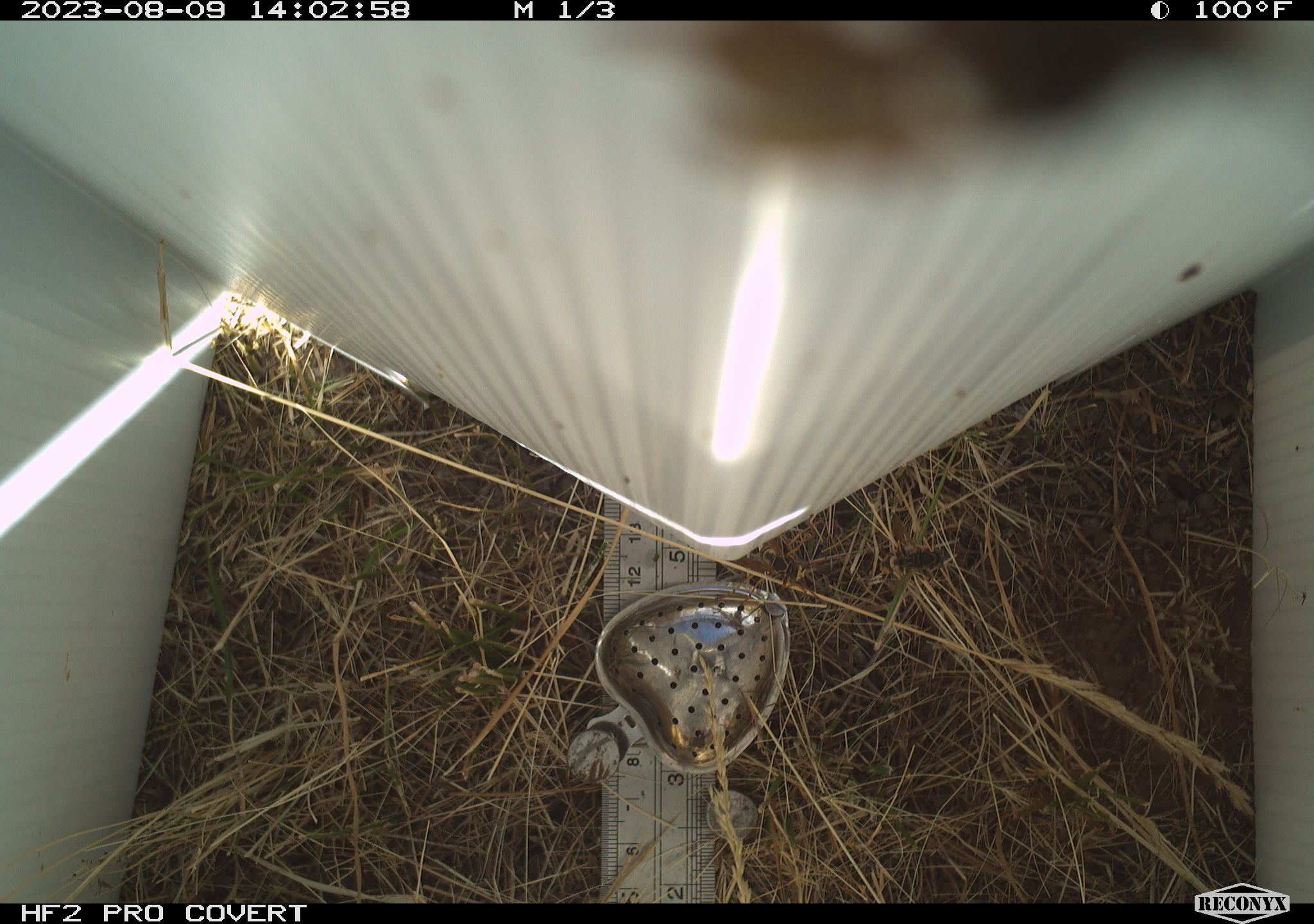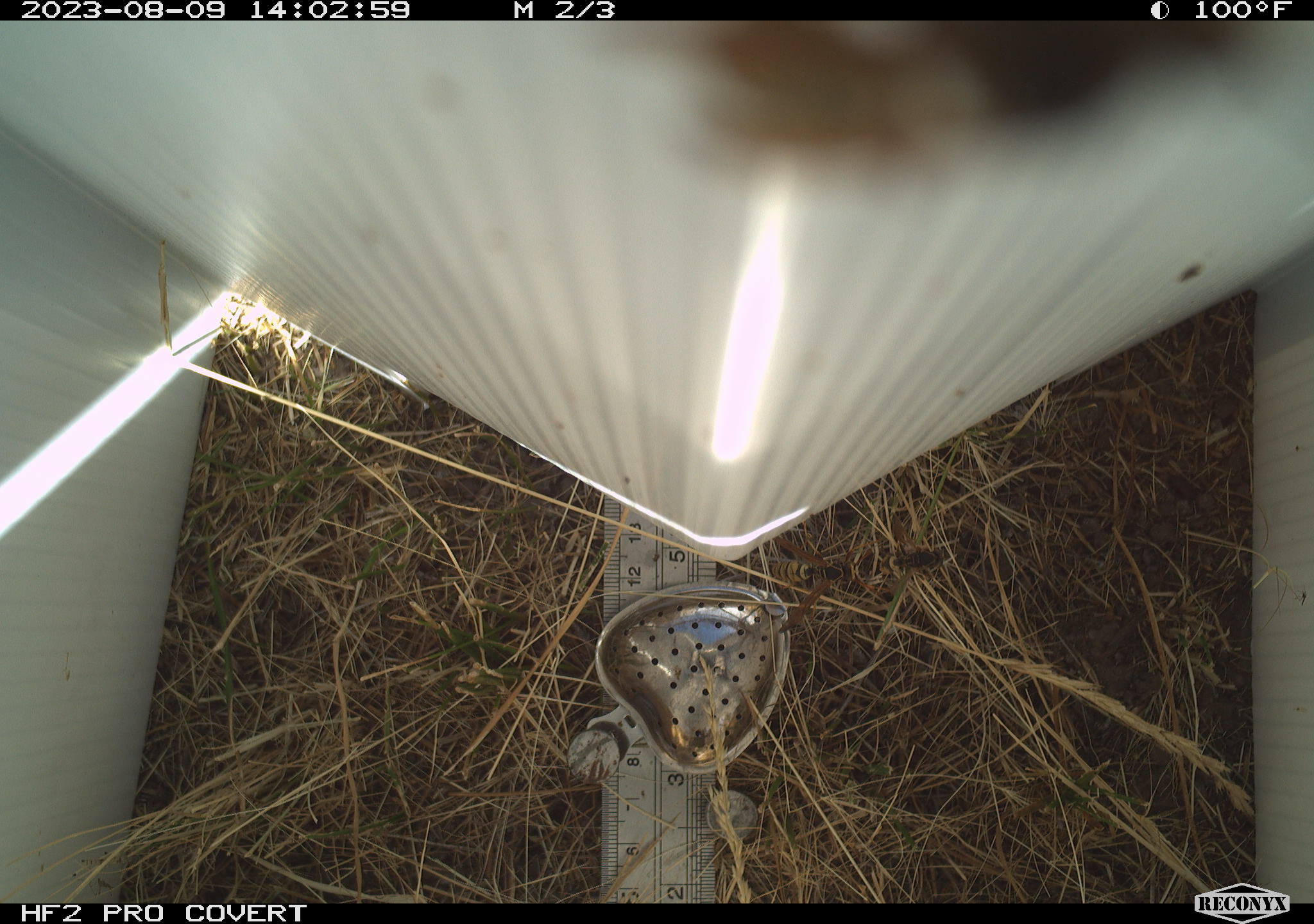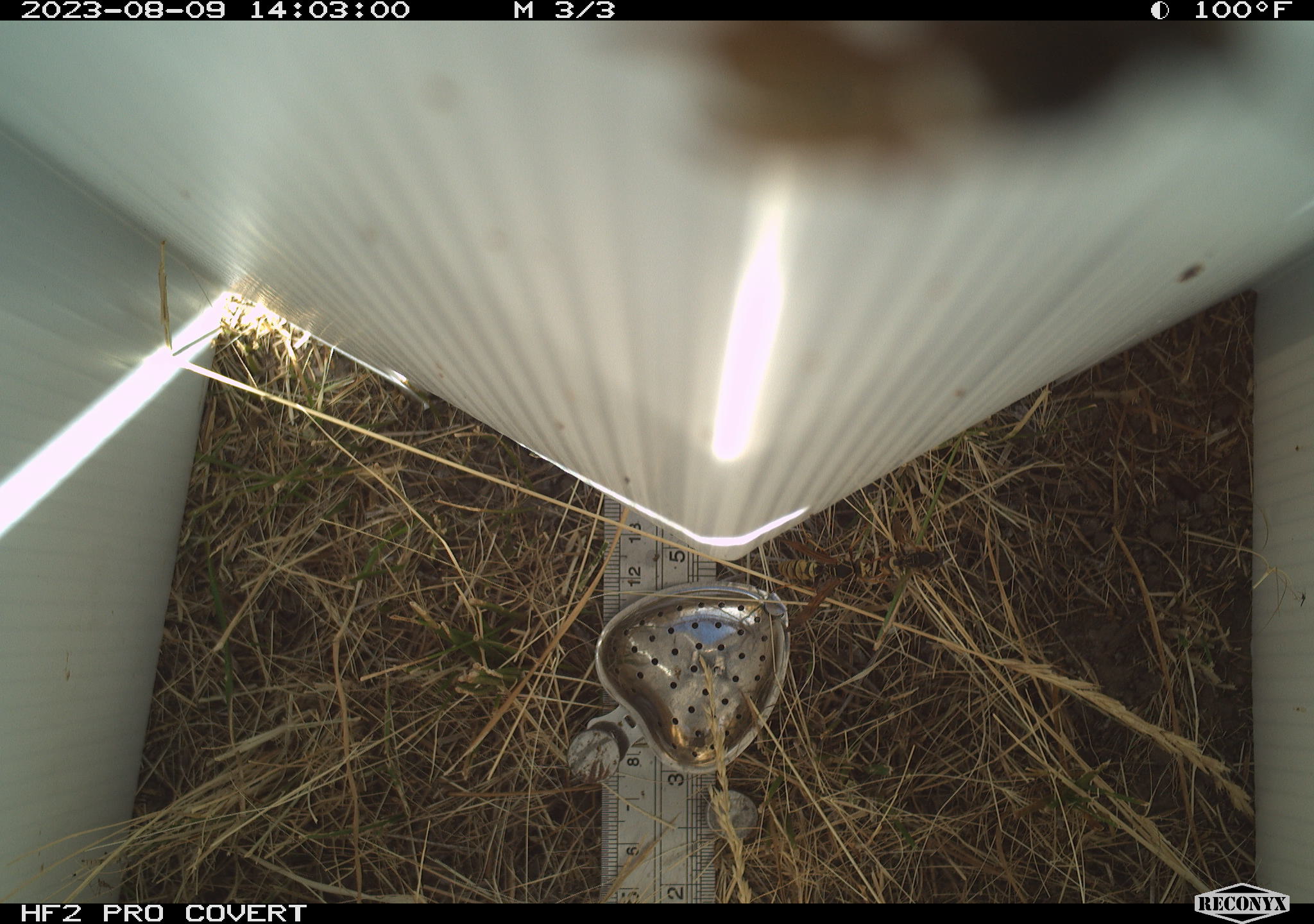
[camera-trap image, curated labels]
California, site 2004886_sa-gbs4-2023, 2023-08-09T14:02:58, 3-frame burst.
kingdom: Animalia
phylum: Arthropoda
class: Insecta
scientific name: Insecta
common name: insect